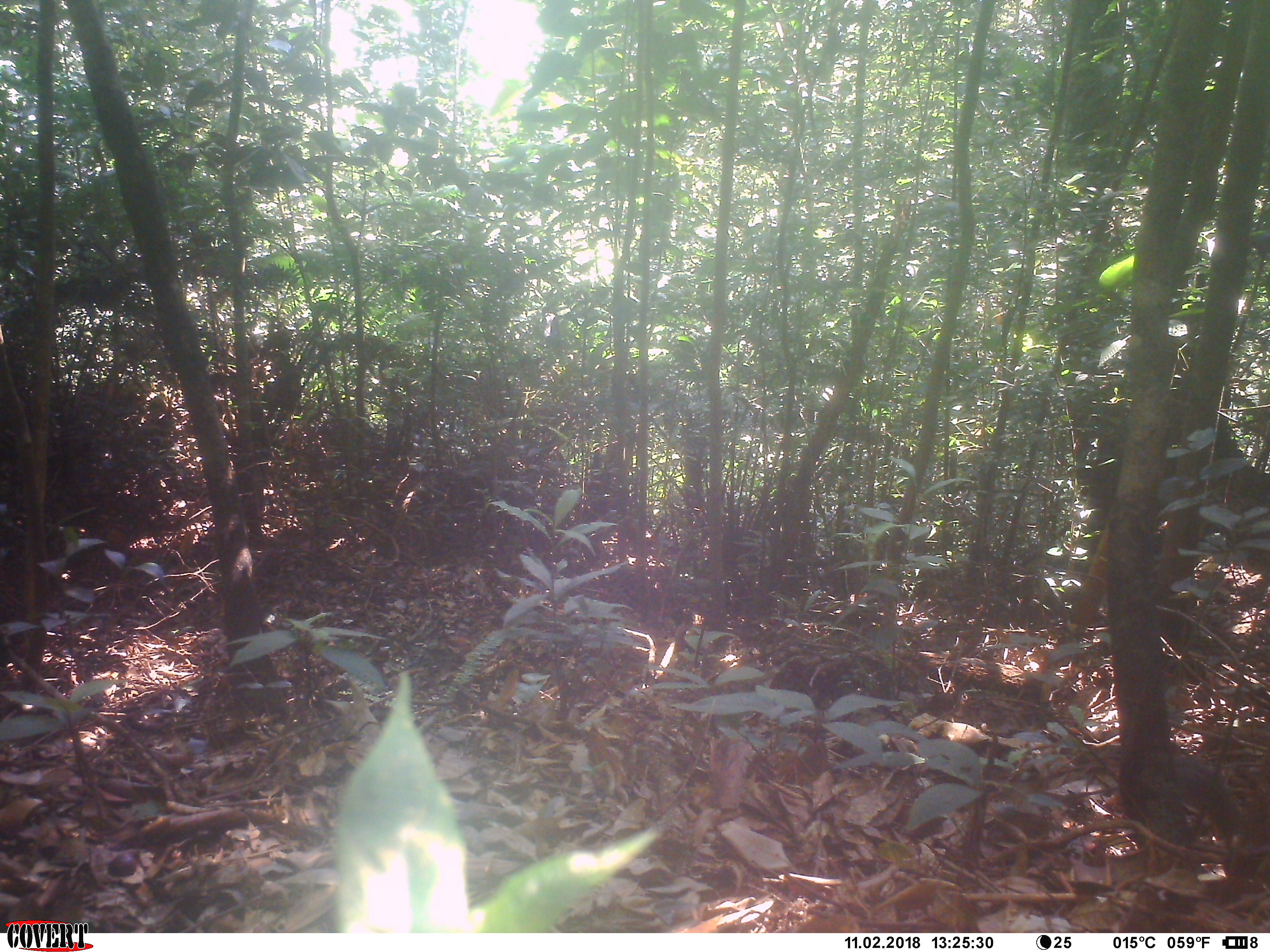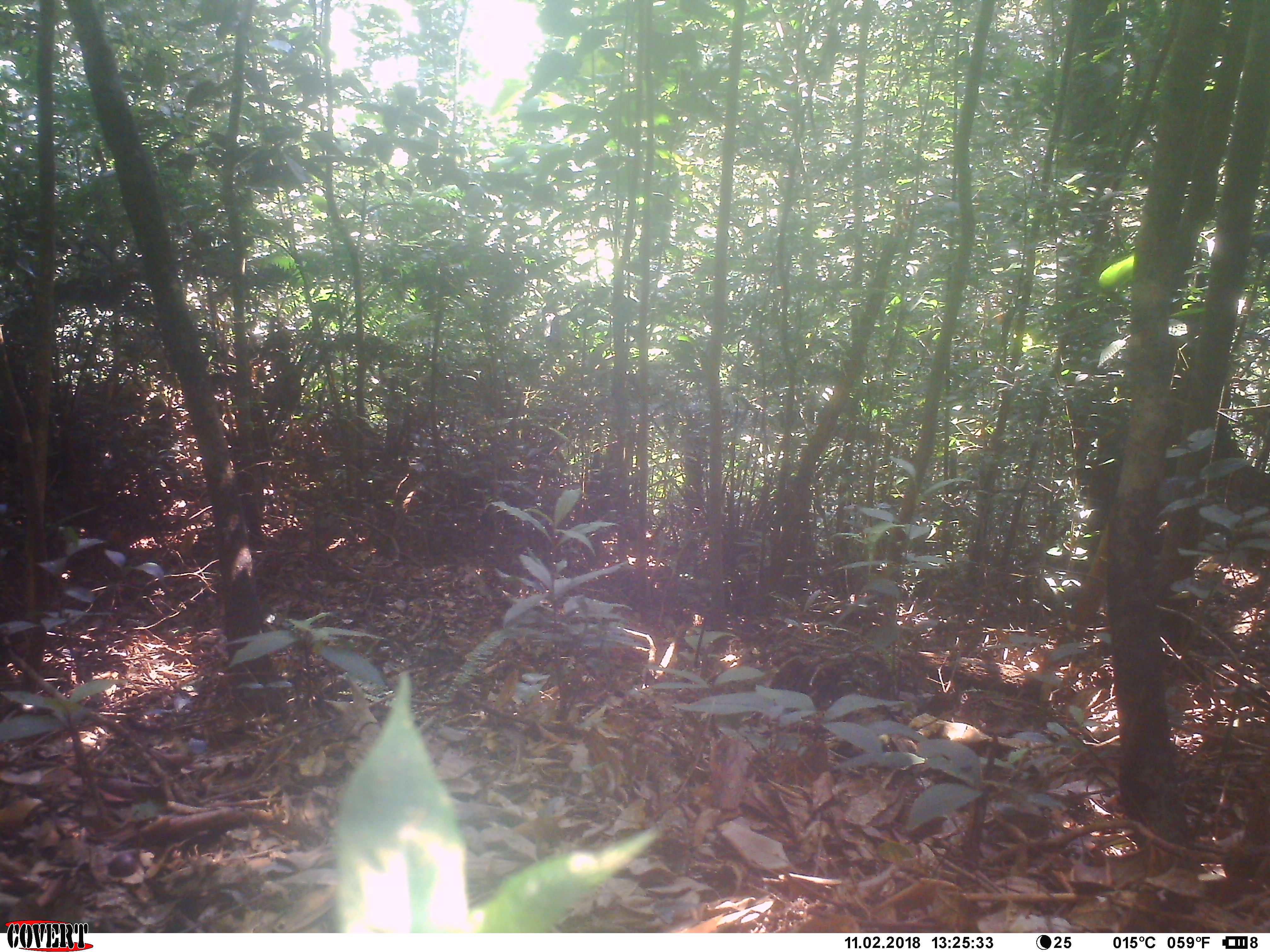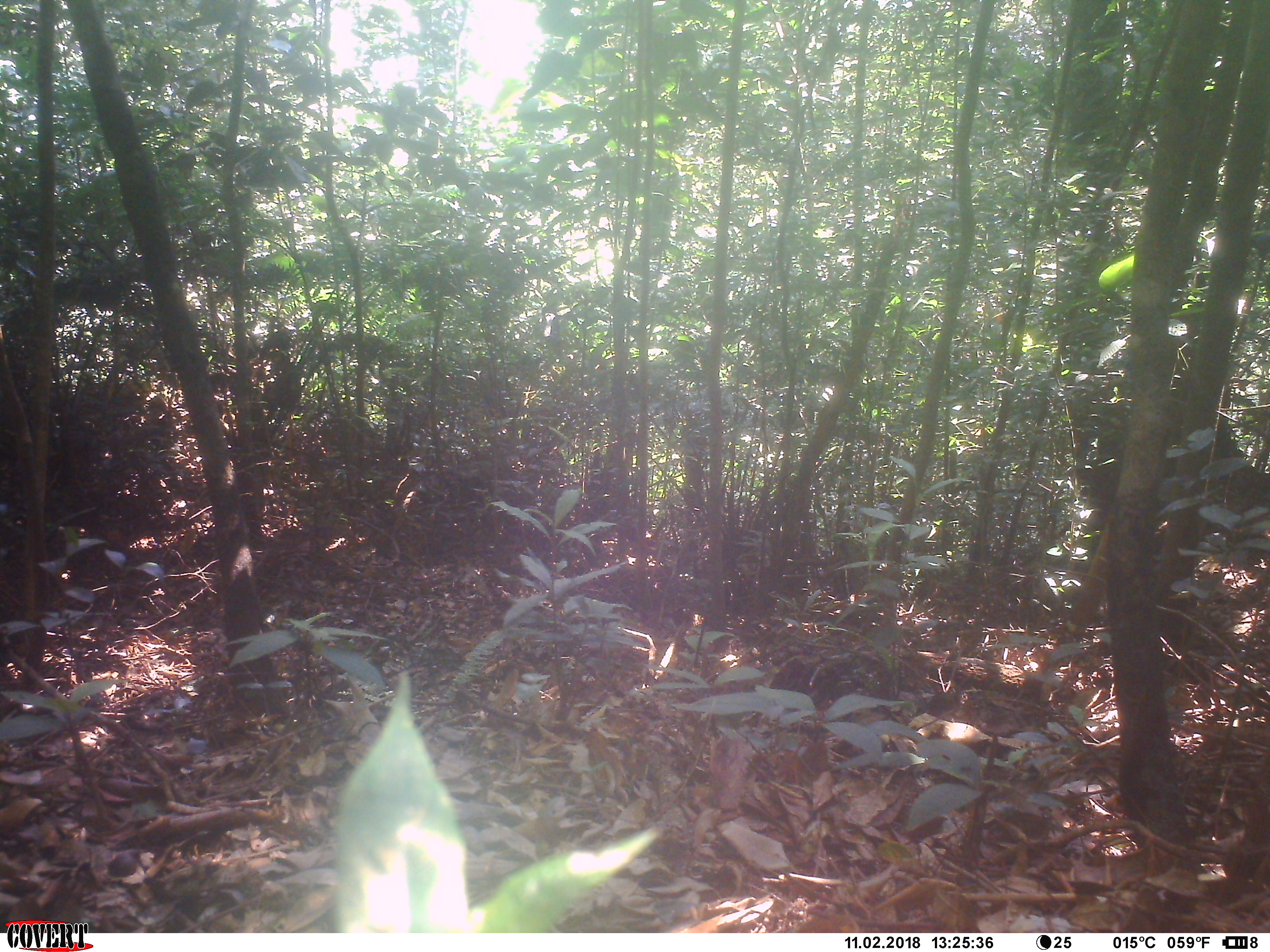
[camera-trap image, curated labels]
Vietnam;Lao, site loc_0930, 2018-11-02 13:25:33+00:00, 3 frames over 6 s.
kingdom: Animalia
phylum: Chordata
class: Mammalia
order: Rodentia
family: Sciuridae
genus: Dremomys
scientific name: Dremomys rufigenis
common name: red-cheeked squirrel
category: red cheeked squirrel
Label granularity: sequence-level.